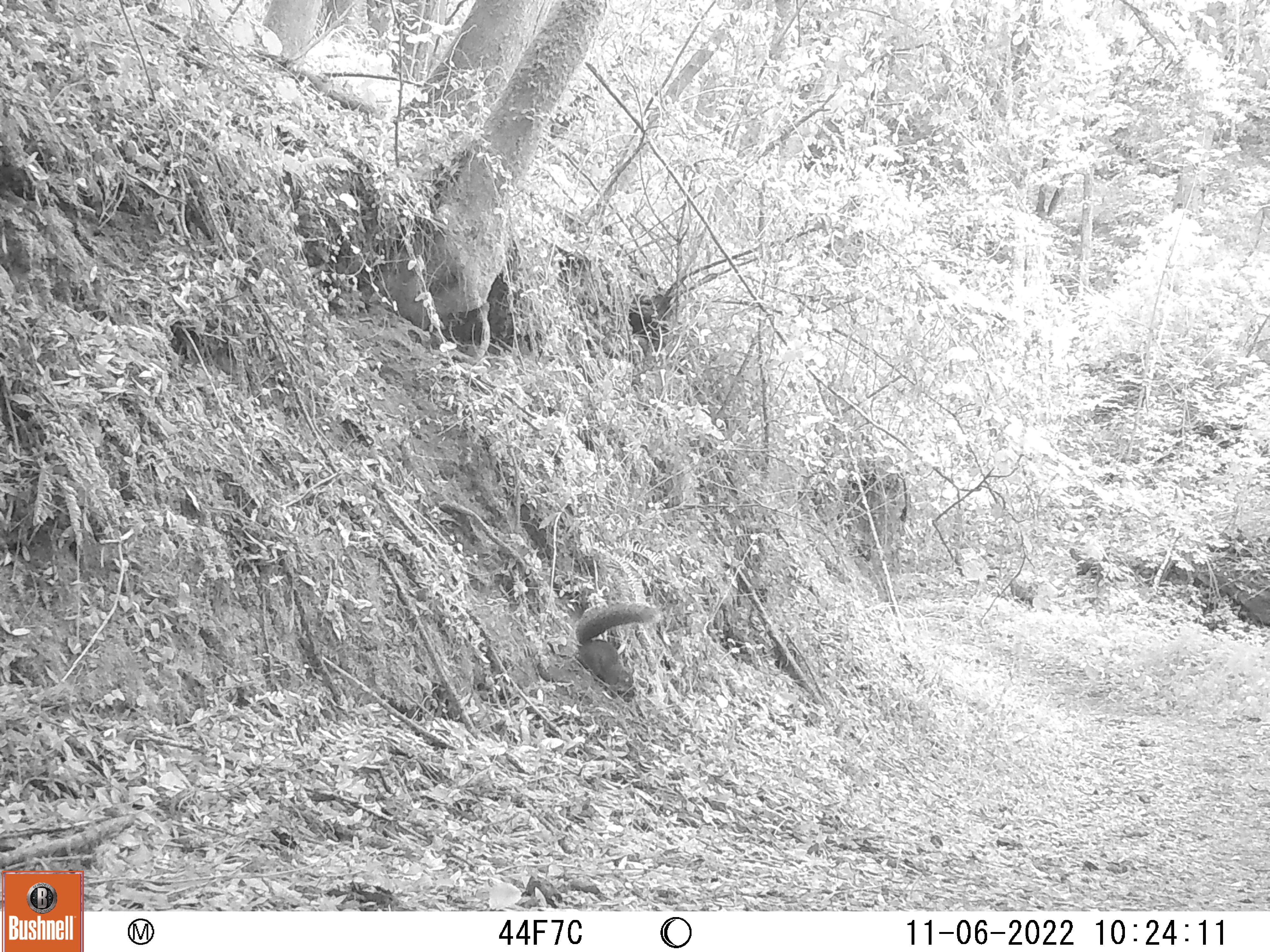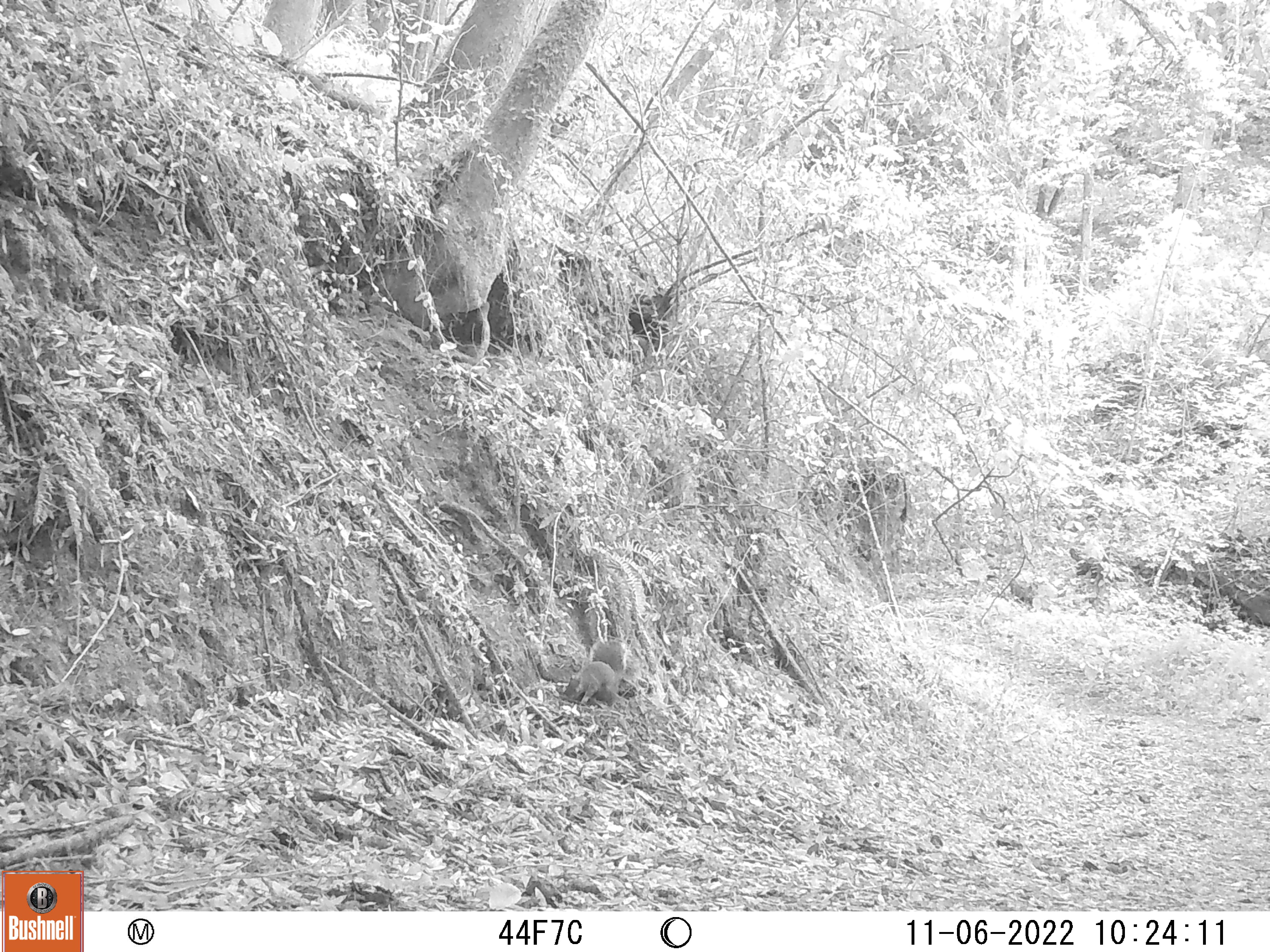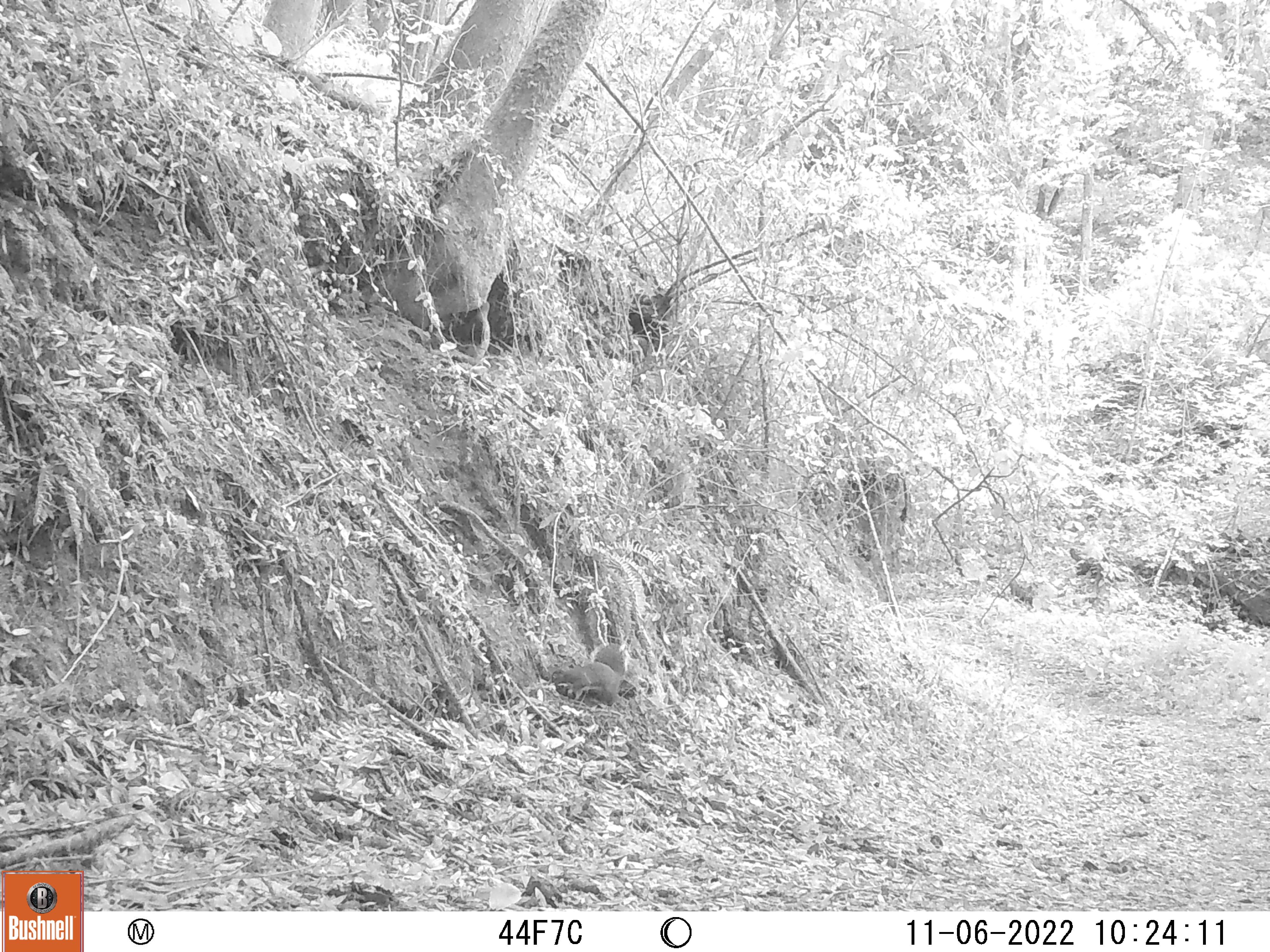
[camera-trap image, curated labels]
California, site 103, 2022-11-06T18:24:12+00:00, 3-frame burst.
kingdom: Animalia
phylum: Chordata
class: Mammalia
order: Rodentia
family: Sciuridae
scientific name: Sciuridae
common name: squirrel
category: unknown squirrel